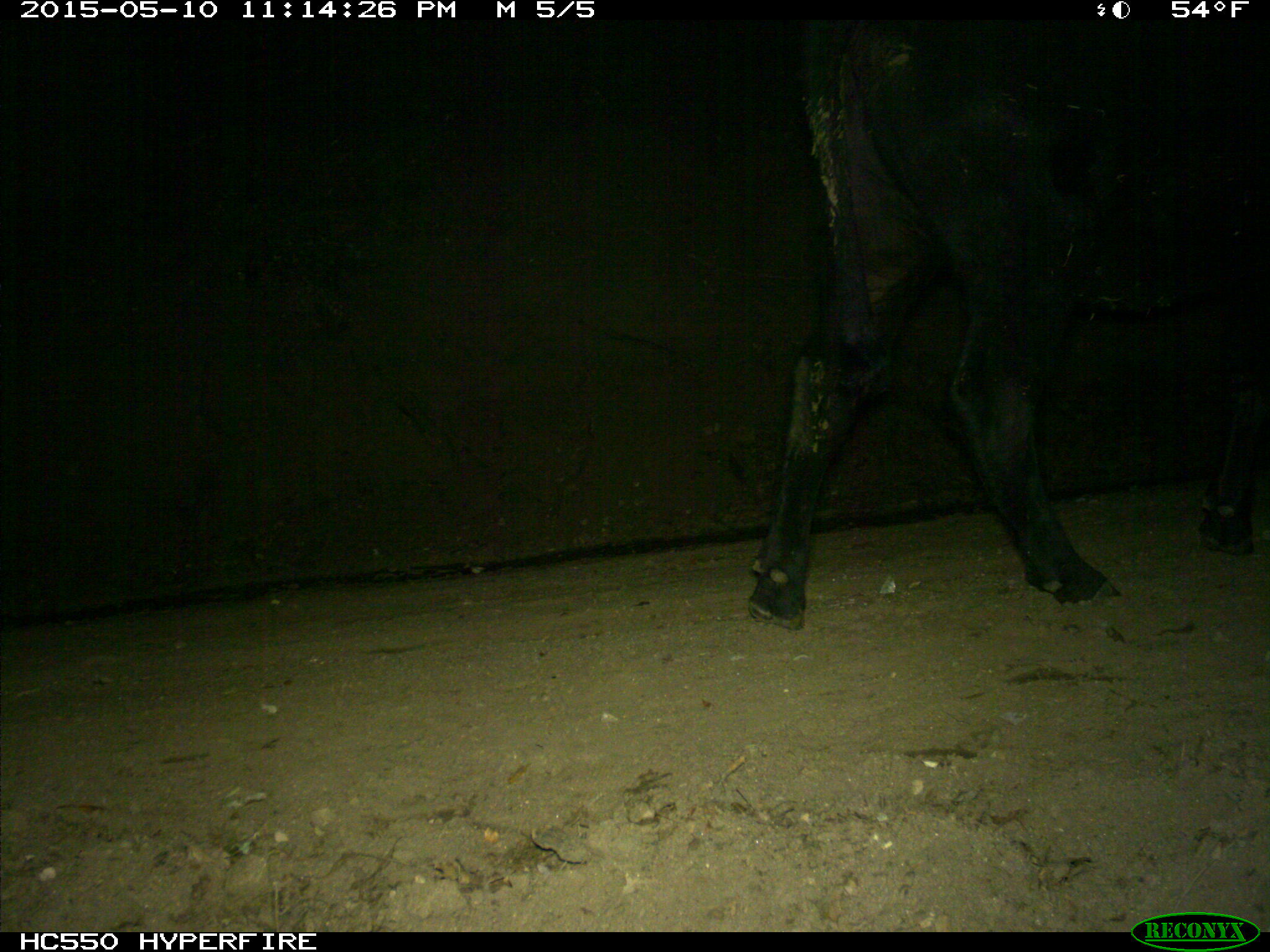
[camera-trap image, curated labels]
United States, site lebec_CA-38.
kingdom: Animalia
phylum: Chordata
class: Mammalia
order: Artiodactyla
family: Bovidae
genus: Bos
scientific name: Bos taurus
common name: domestic cow